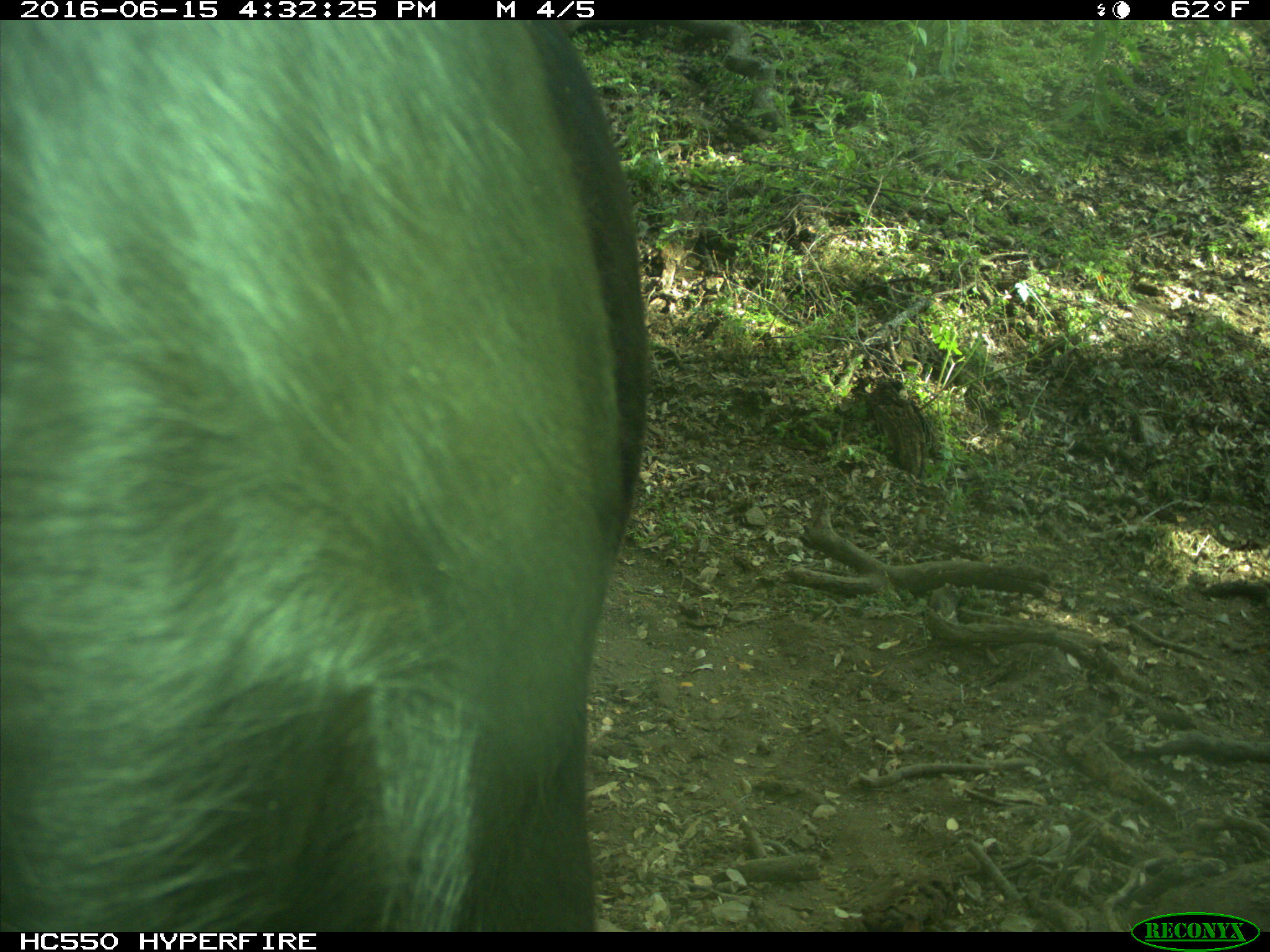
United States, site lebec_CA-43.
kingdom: Animalia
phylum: Chordata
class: Mammalia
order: Artiodactyla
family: Bovidae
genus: Bos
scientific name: Bos taurus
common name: domestic cow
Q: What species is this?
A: Bos taurus (domestic cow).